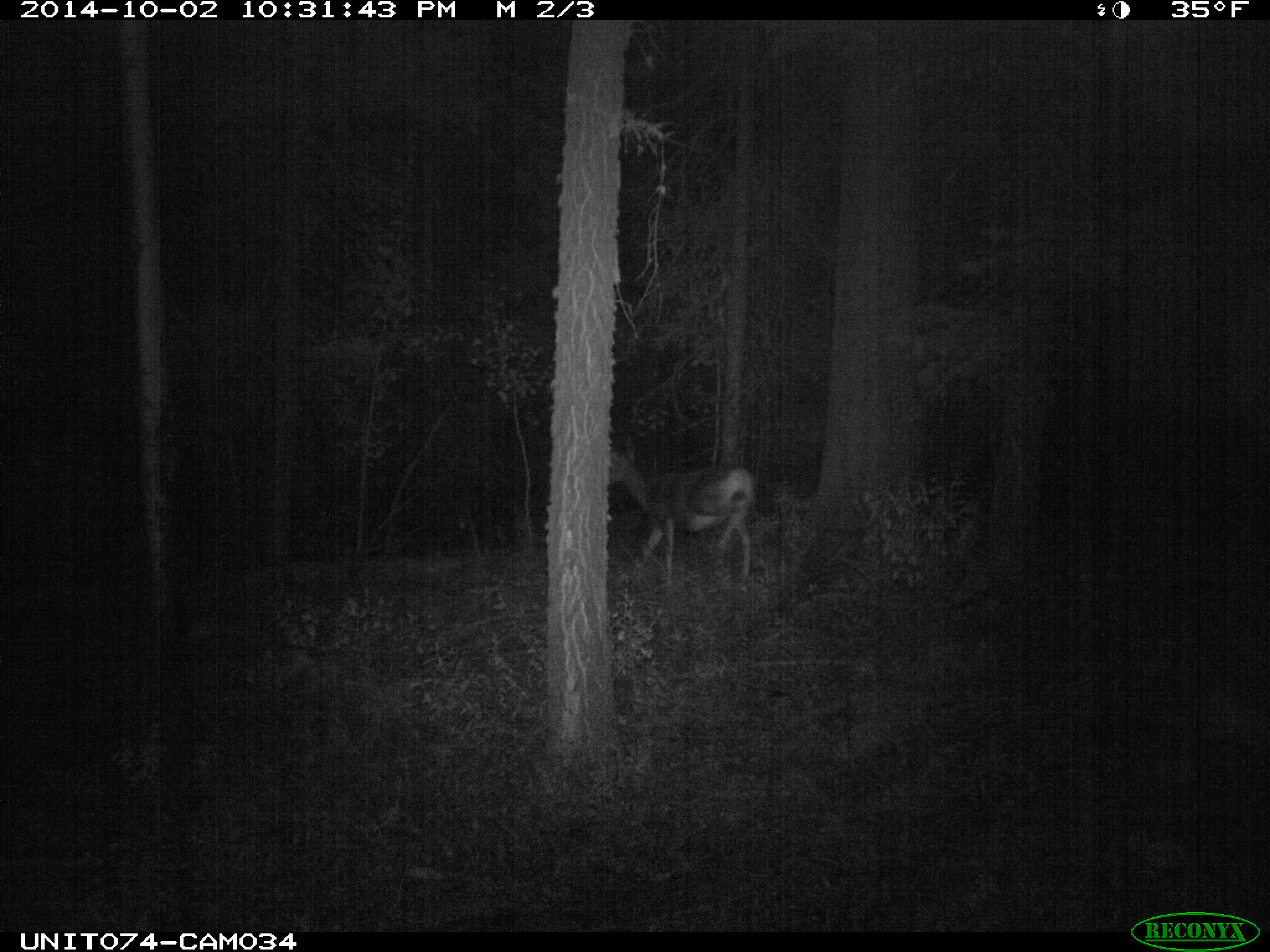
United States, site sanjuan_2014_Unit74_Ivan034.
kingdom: Animalia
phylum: Chordata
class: Mammalia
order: Artiodactyla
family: Cervidae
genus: Odocoileus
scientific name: Odocoileus hemionus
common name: mule deer